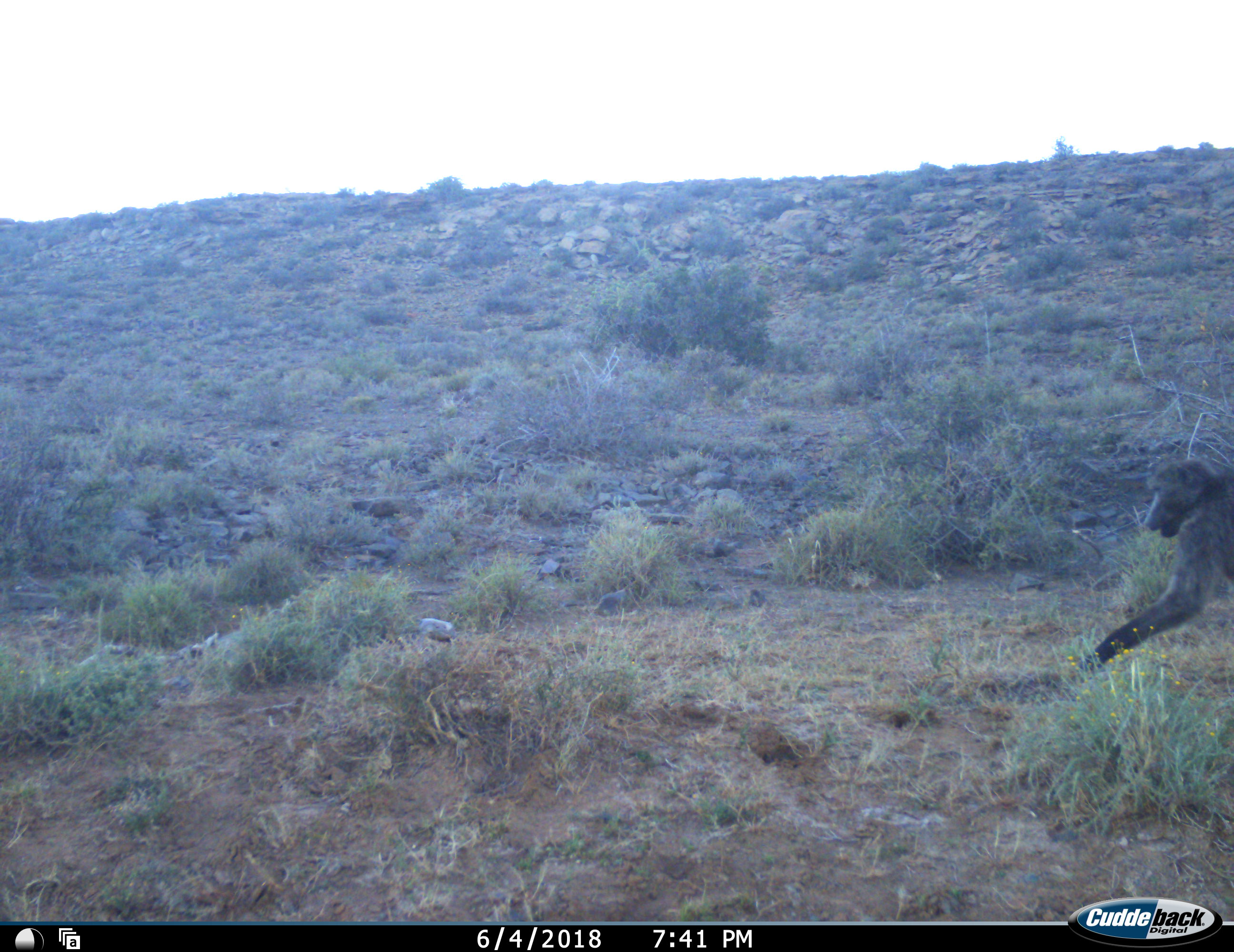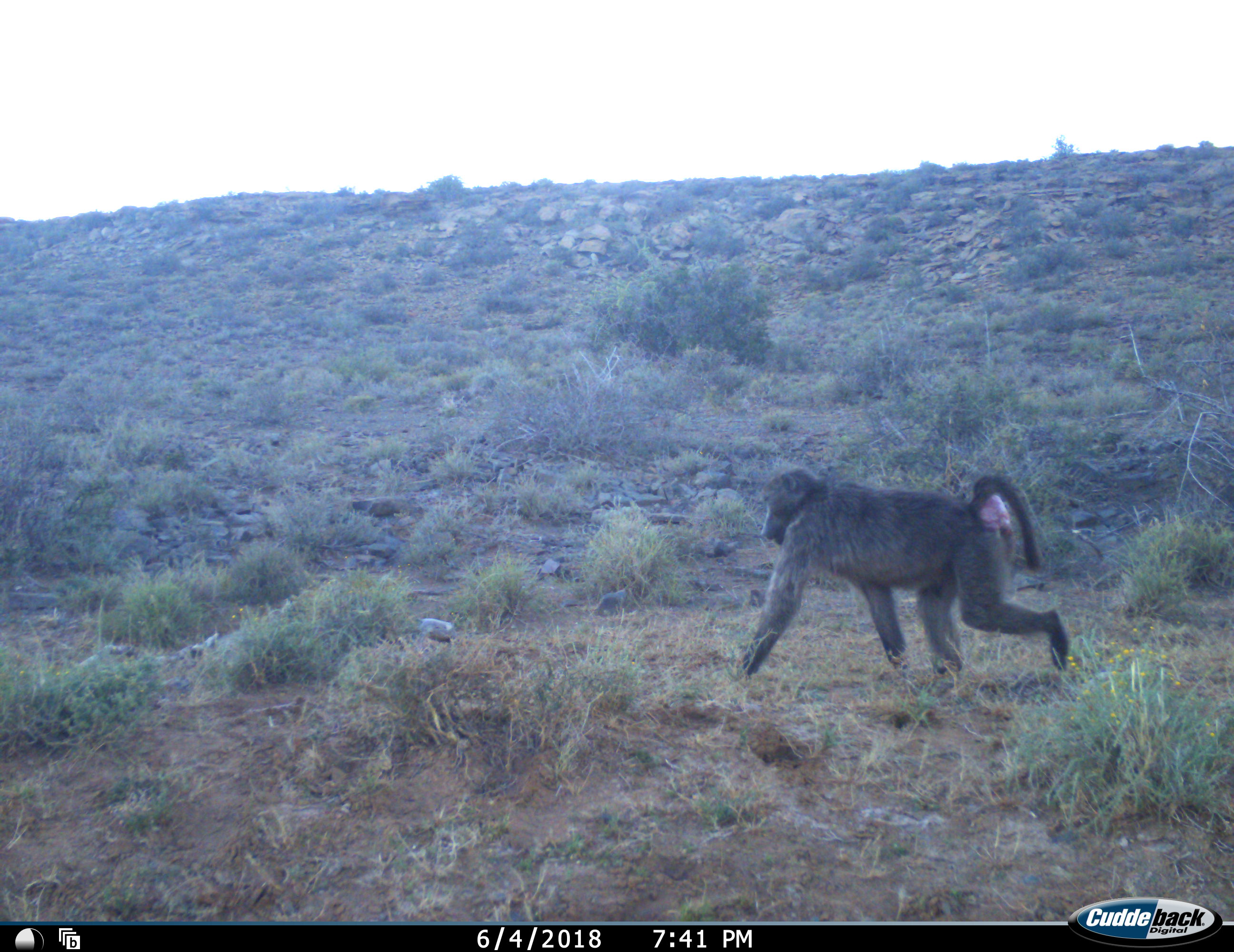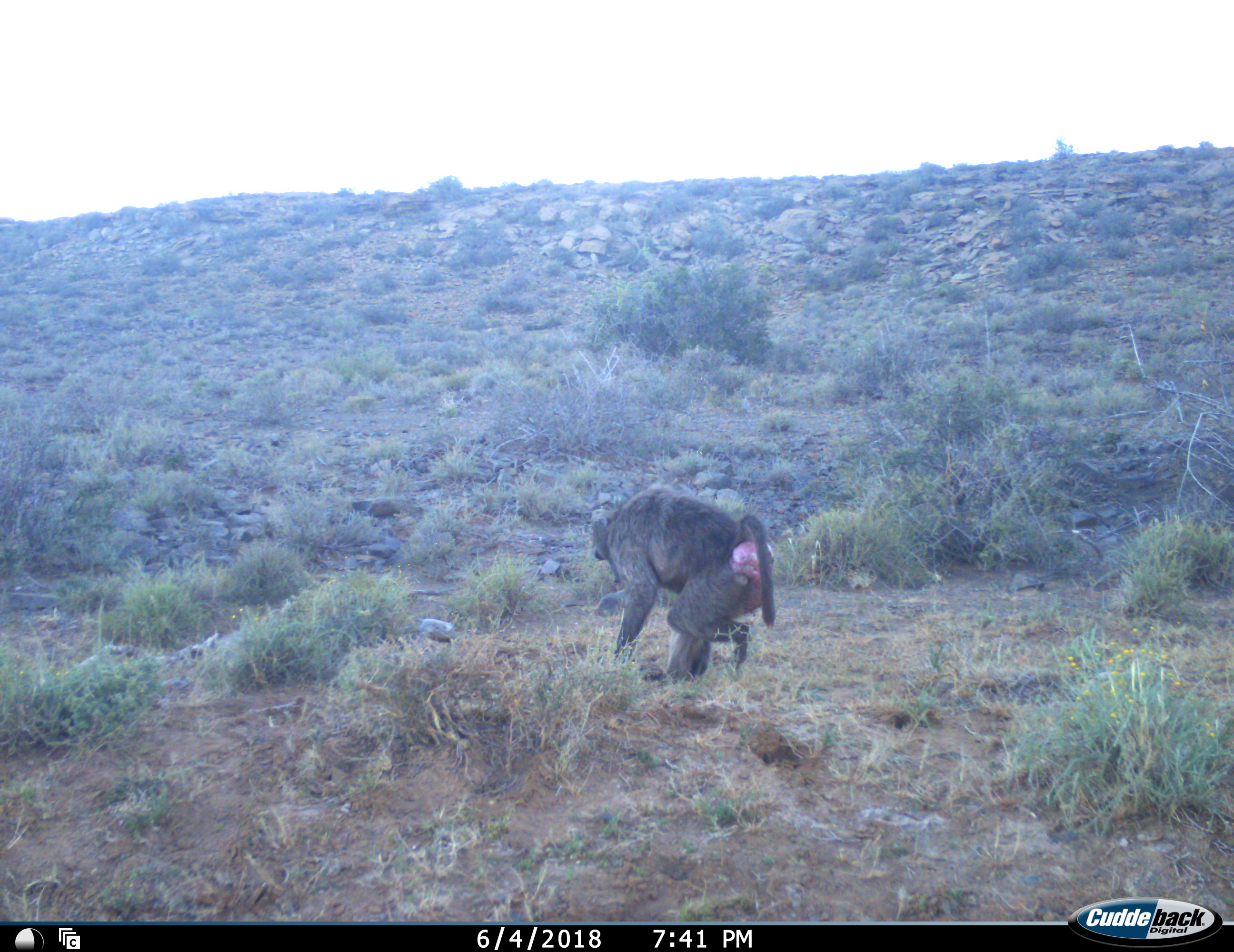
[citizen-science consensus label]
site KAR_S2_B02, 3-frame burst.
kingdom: Animalia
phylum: Chordata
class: Mammalia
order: Primates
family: Cercopithecidae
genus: Papio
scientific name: Papio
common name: baboon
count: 1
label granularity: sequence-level